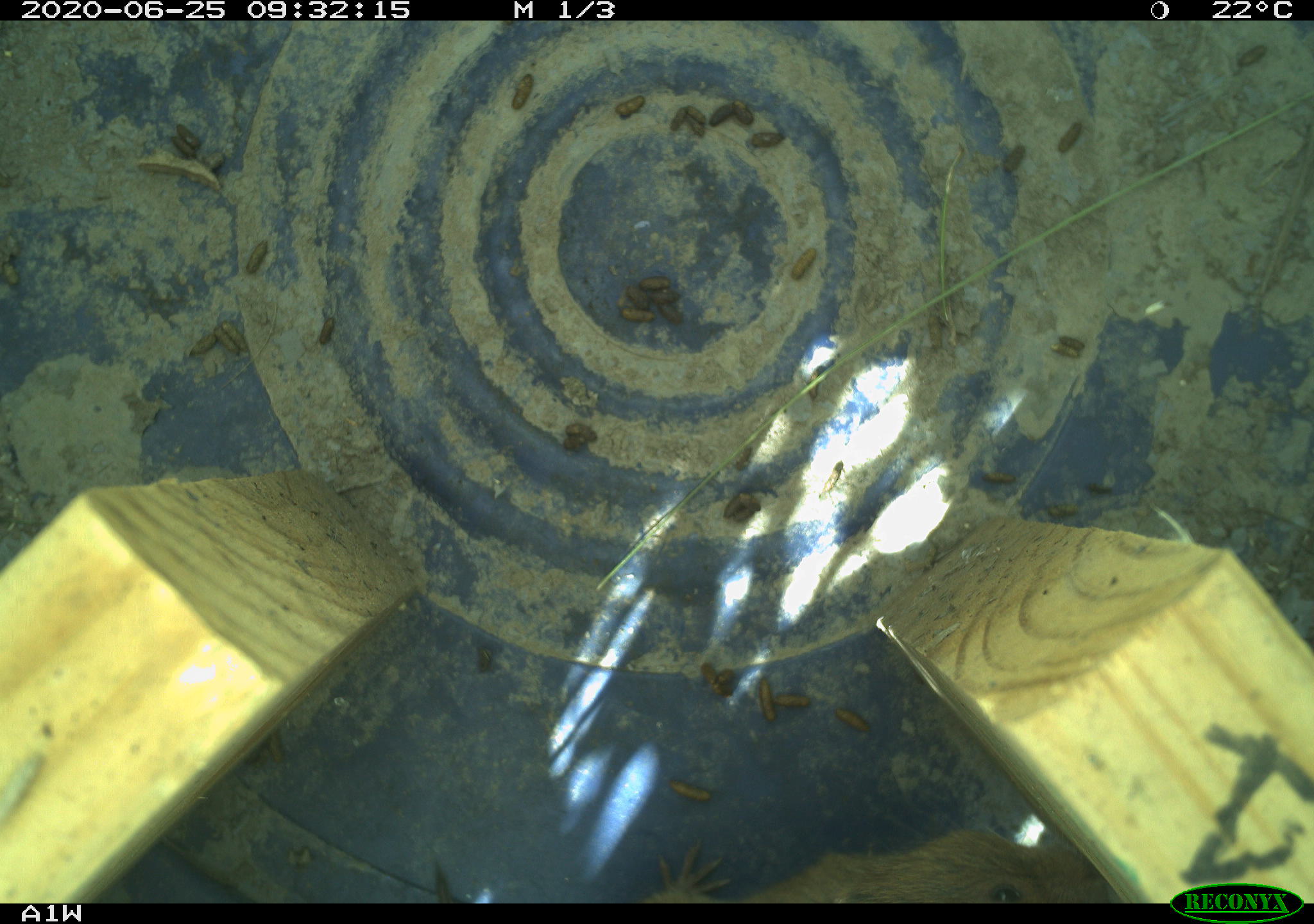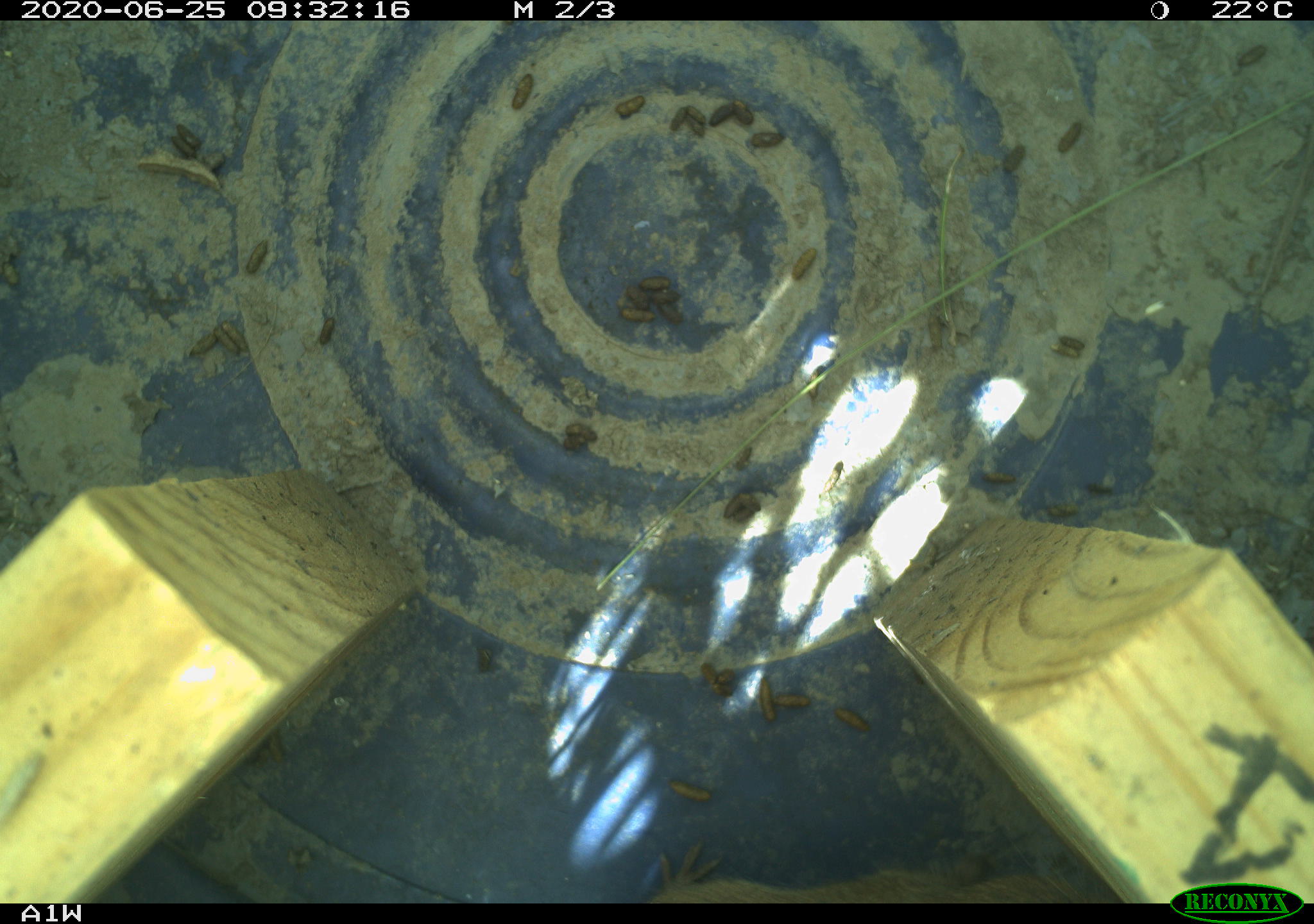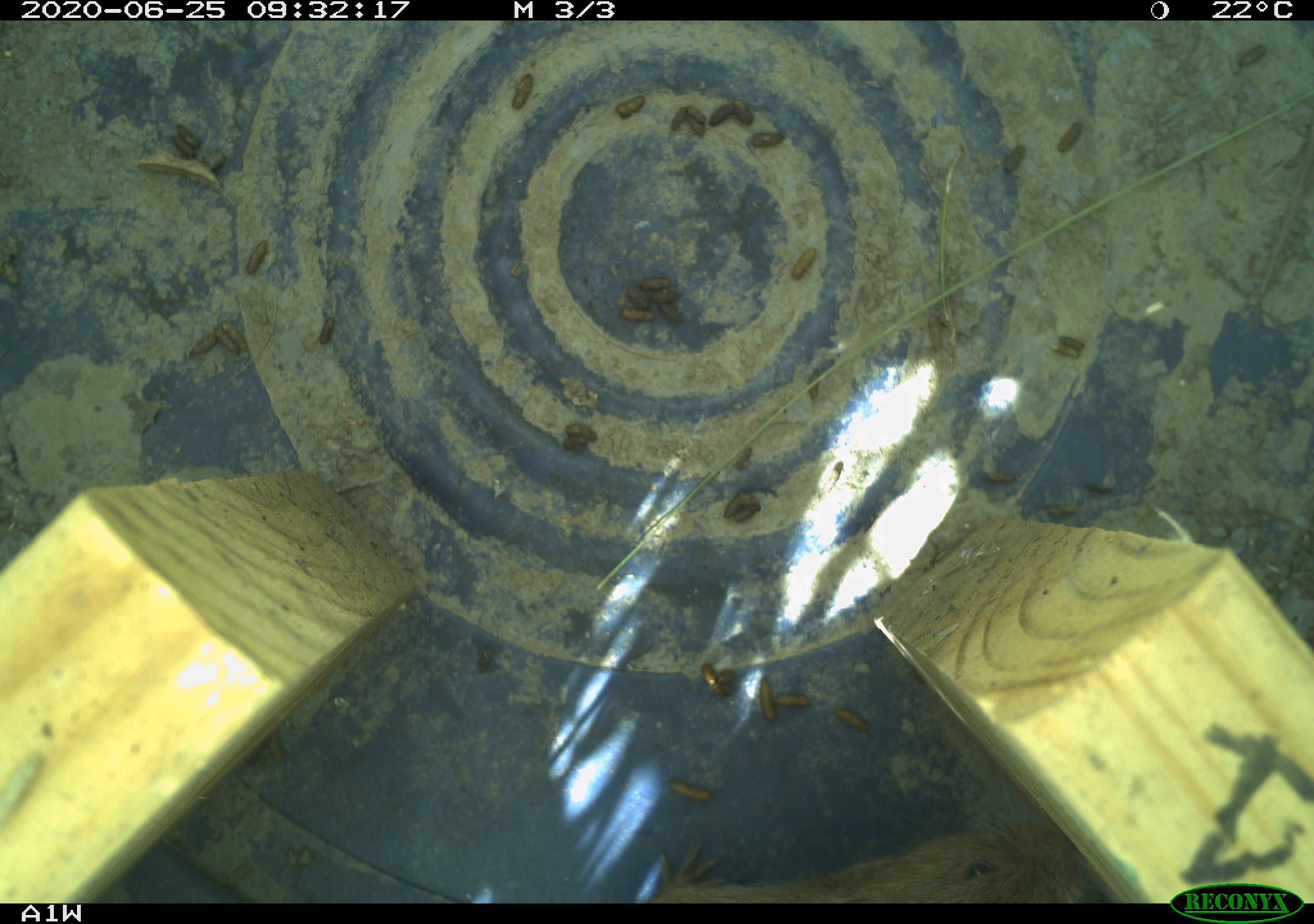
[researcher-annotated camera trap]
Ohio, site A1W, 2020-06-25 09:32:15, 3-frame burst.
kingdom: Animalia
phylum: Chordata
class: Mammalia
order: Rodentia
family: Cricetidae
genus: Microtus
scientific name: Microtus pennsylvanicus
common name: meadow vole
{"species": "meadow vole (Microtus pennsylvanicus)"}